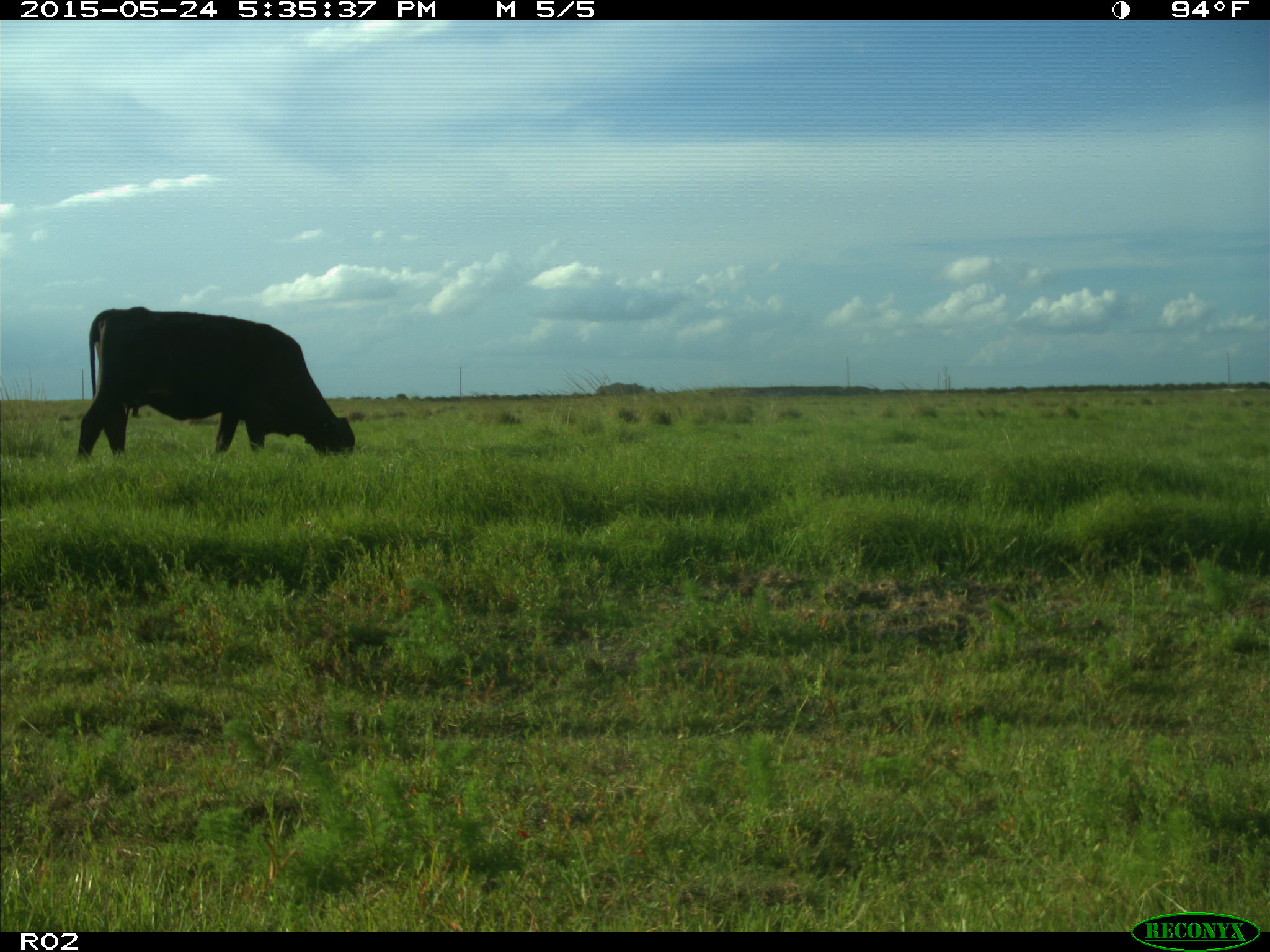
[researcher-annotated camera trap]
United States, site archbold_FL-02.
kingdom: Animalia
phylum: Chordata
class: Mammalia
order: Artiodactyla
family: Bovidae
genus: Bos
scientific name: Bos taurus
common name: domestic cow